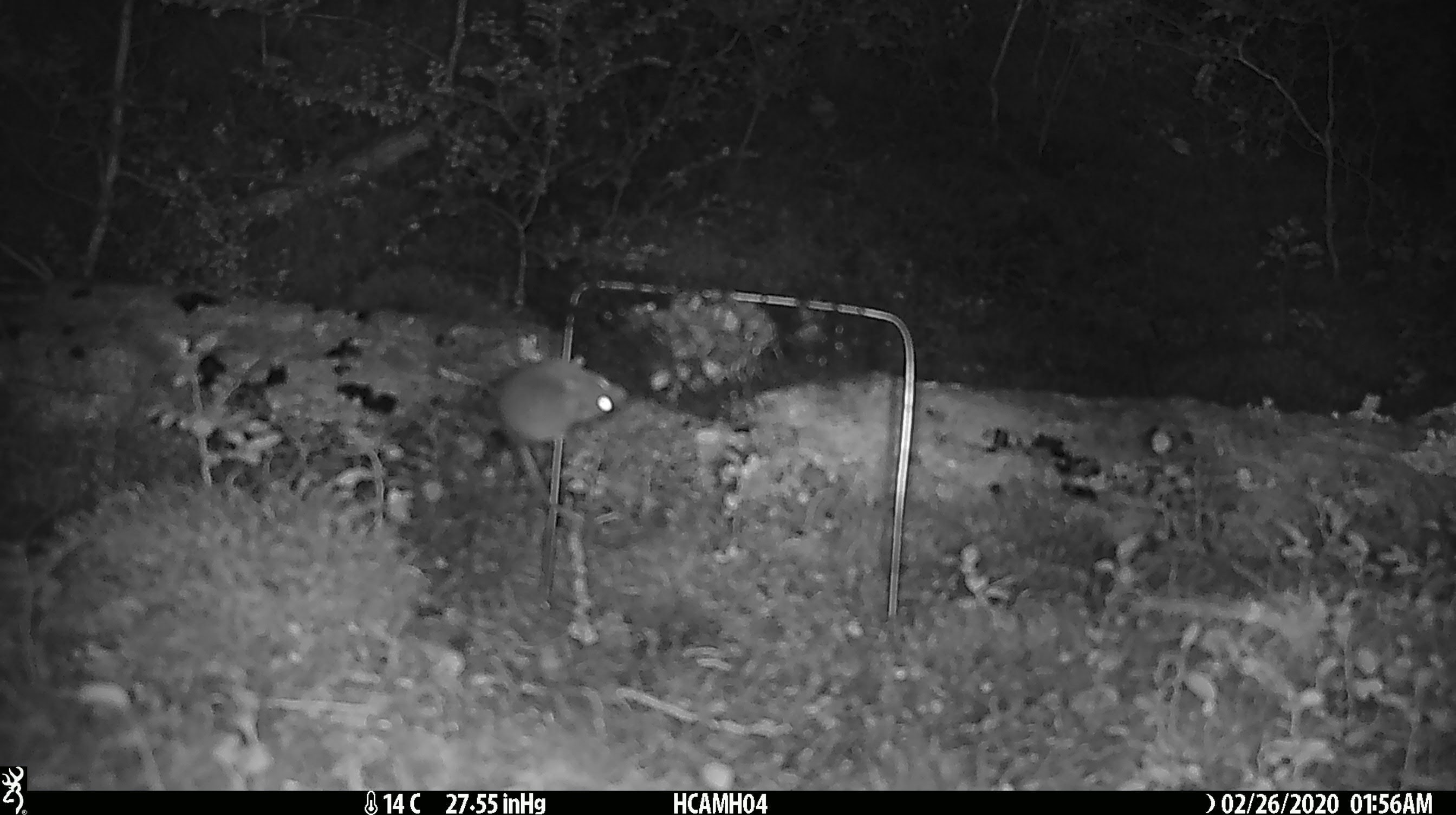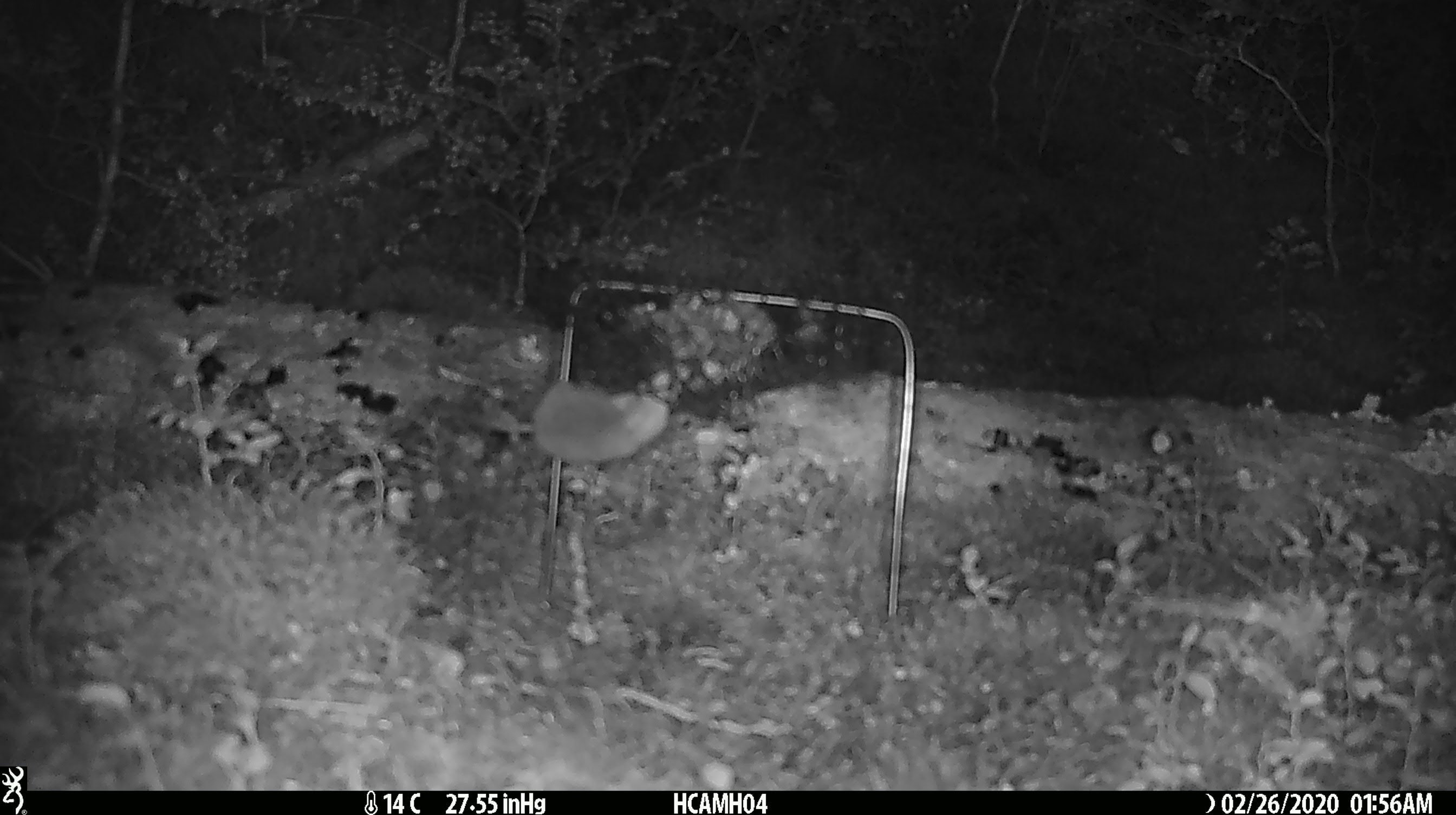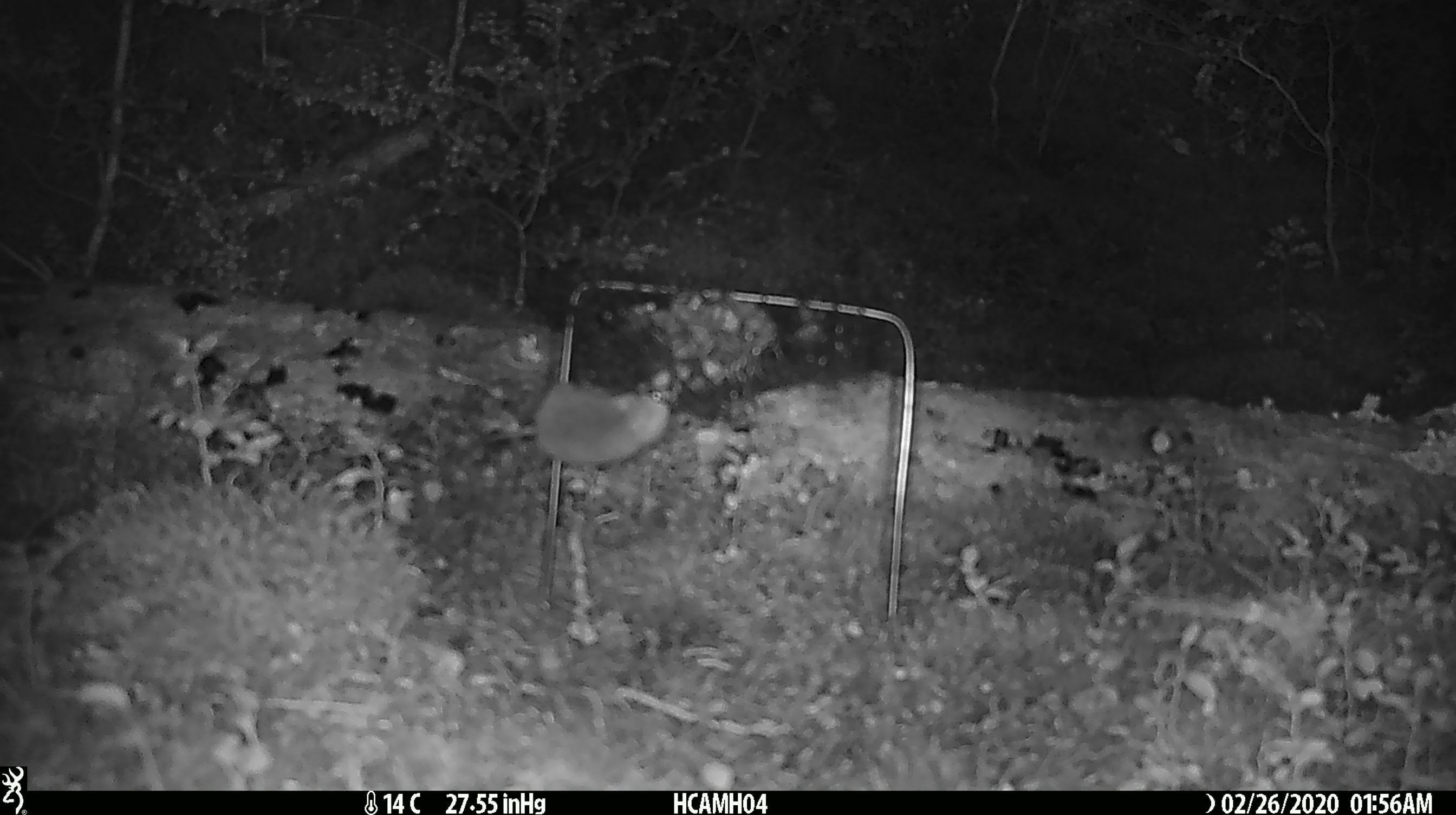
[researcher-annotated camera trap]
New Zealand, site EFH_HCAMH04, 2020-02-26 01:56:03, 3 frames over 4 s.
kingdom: Animalia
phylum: Chordata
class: Mammalia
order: Rodentia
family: Muridae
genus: Mus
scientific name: Mus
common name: mouse